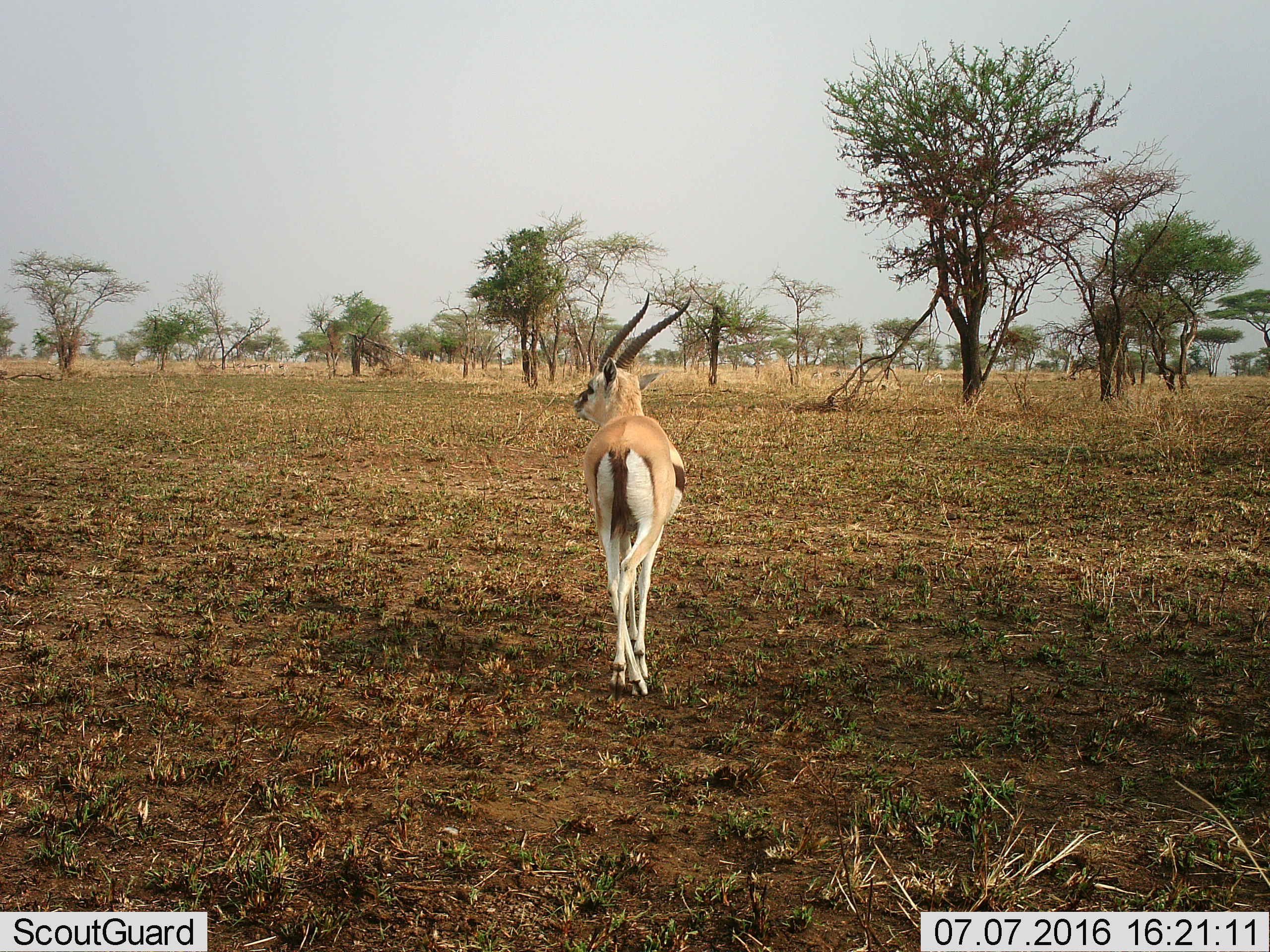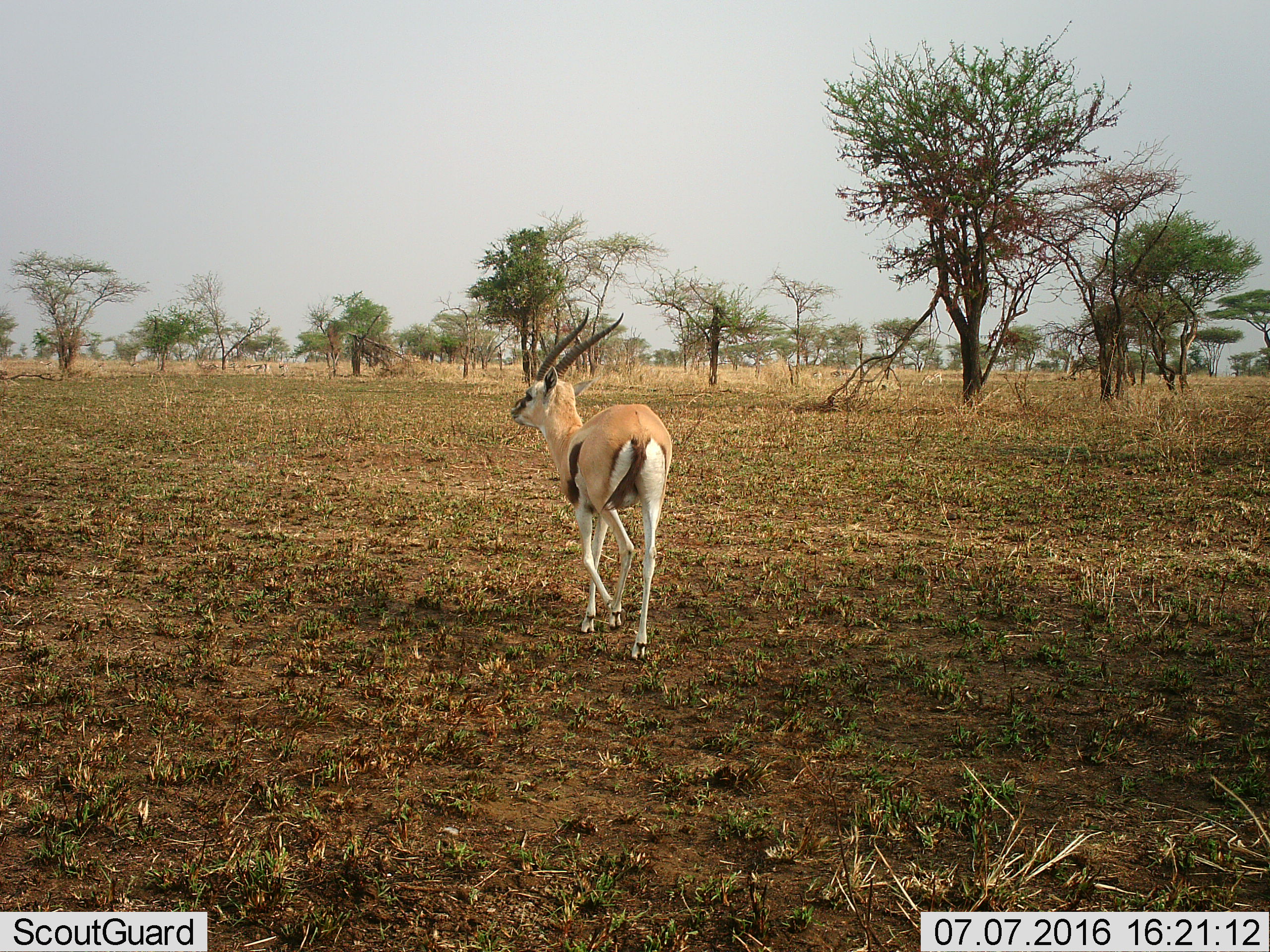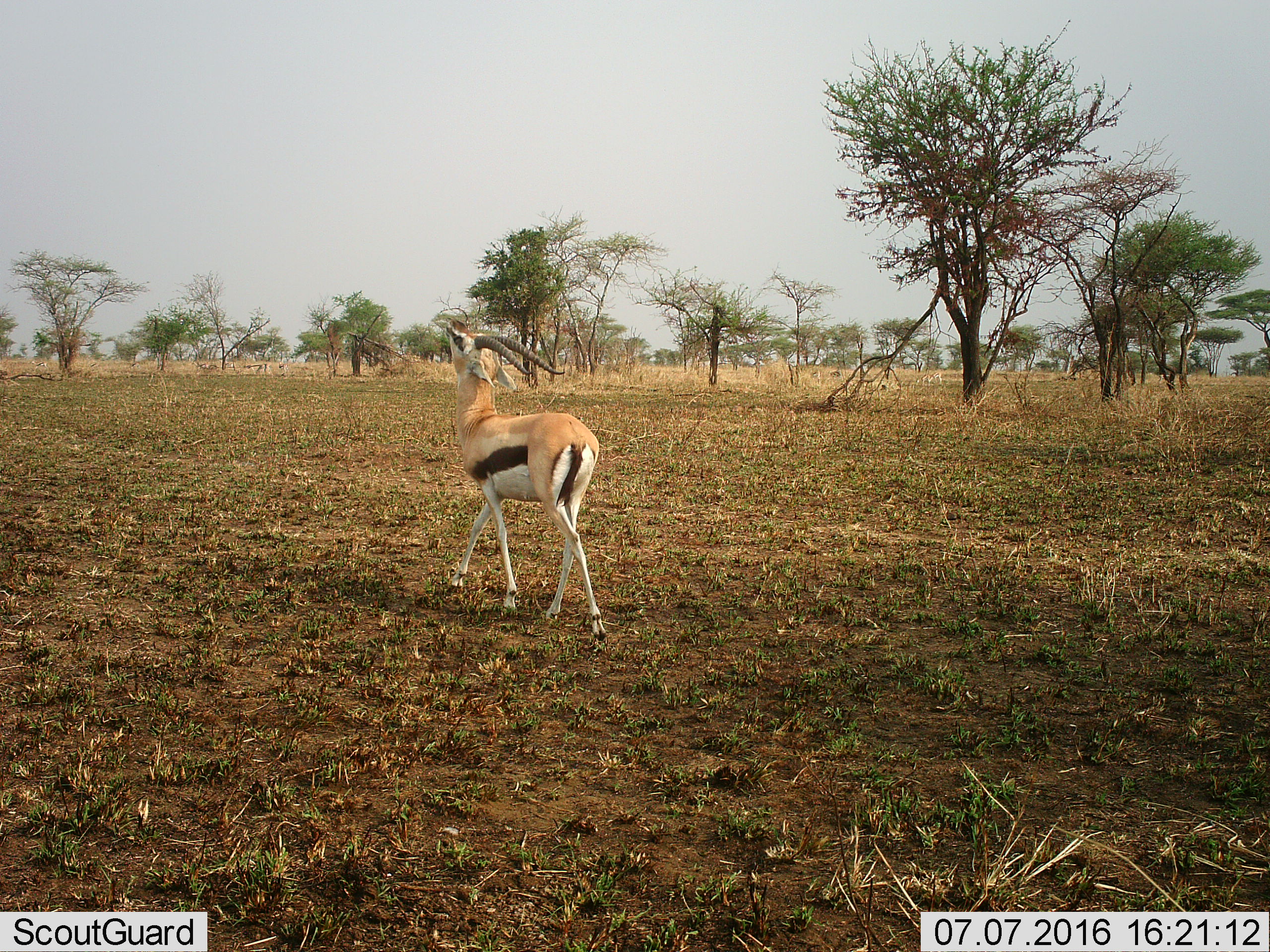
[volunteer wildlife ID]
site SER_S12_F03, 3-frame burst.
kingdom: Animalia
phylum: Chordata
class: Mammalia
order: Artiodactyla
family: Bovidae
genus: Eudorcas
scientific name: Eudorcas thomsonii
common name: thomson's gazelle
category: gazellethomsons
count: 1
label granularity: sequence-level